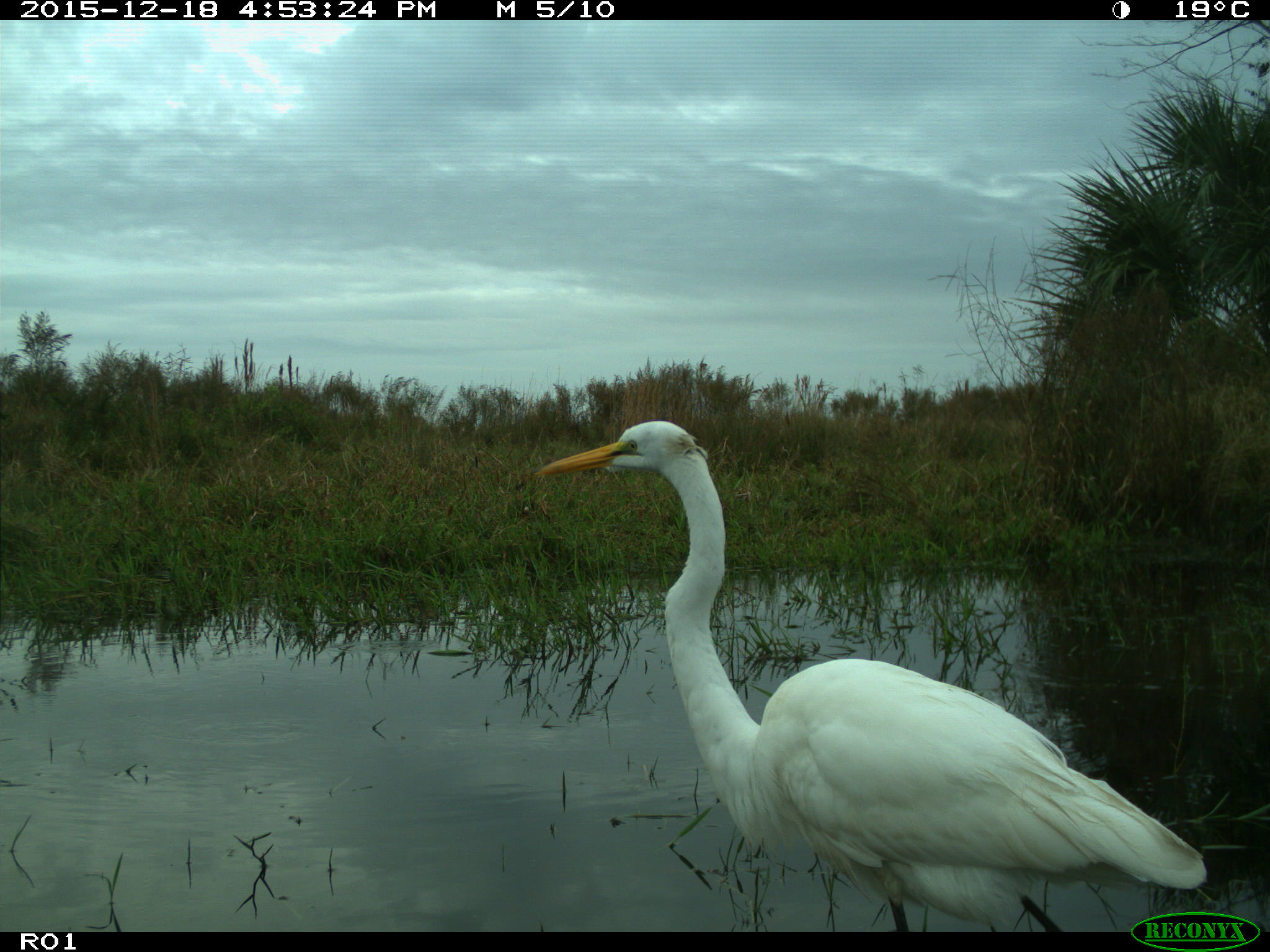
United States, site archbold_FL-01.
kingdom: Animalia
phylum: Chordata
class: Aves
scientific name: Aves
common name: birds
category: unidentified bird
Unidentified bird (birds) (Aves).